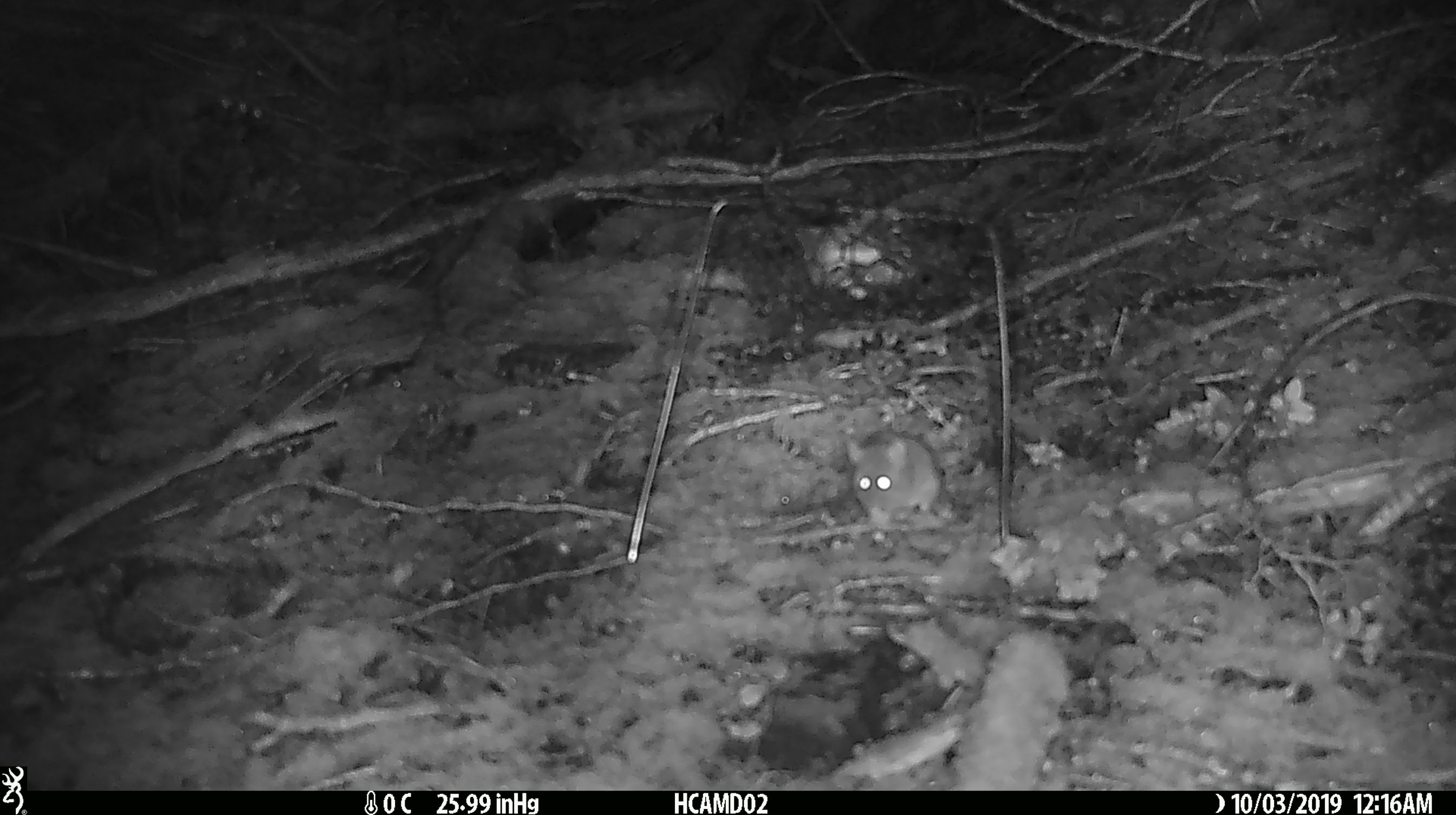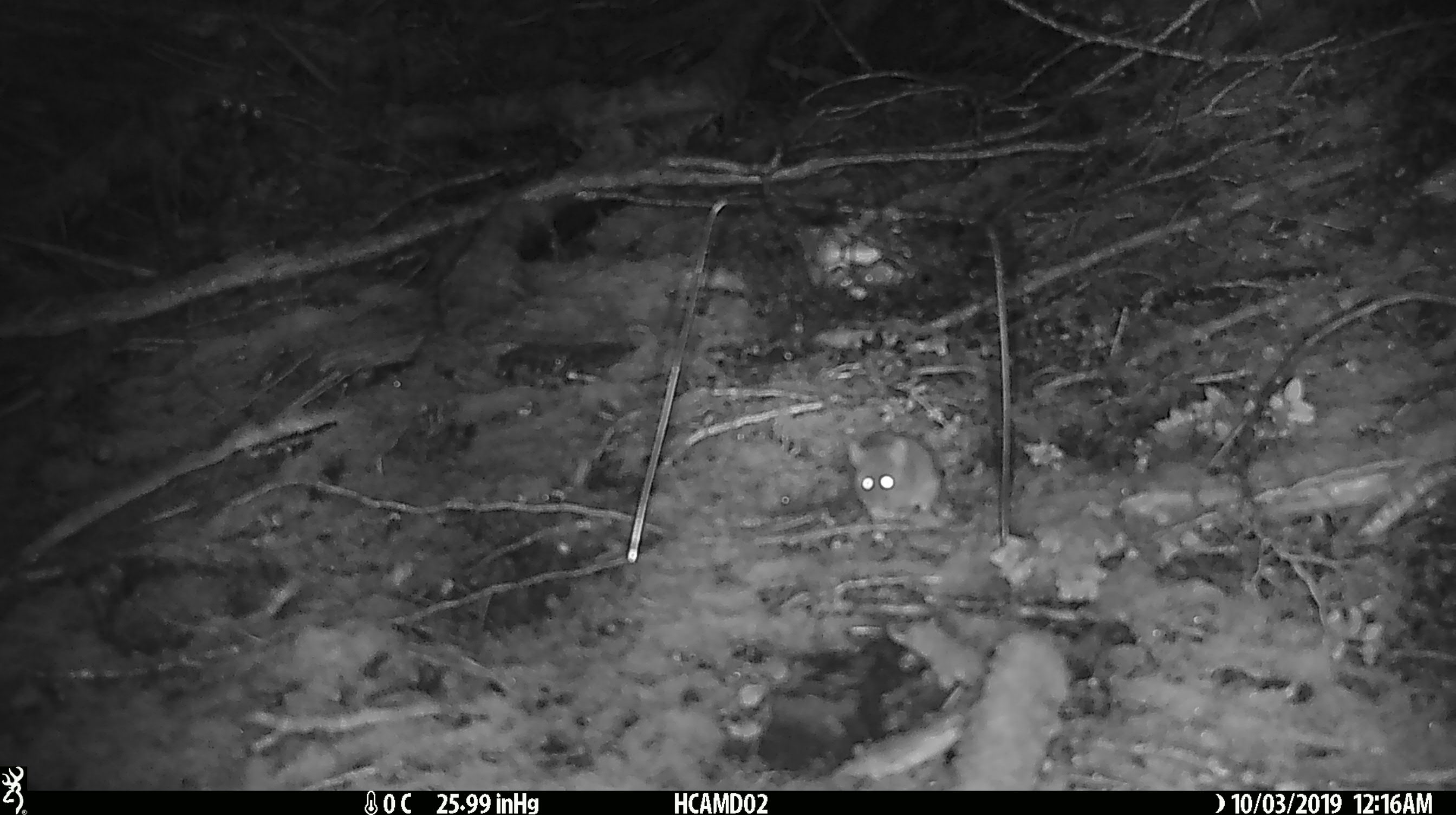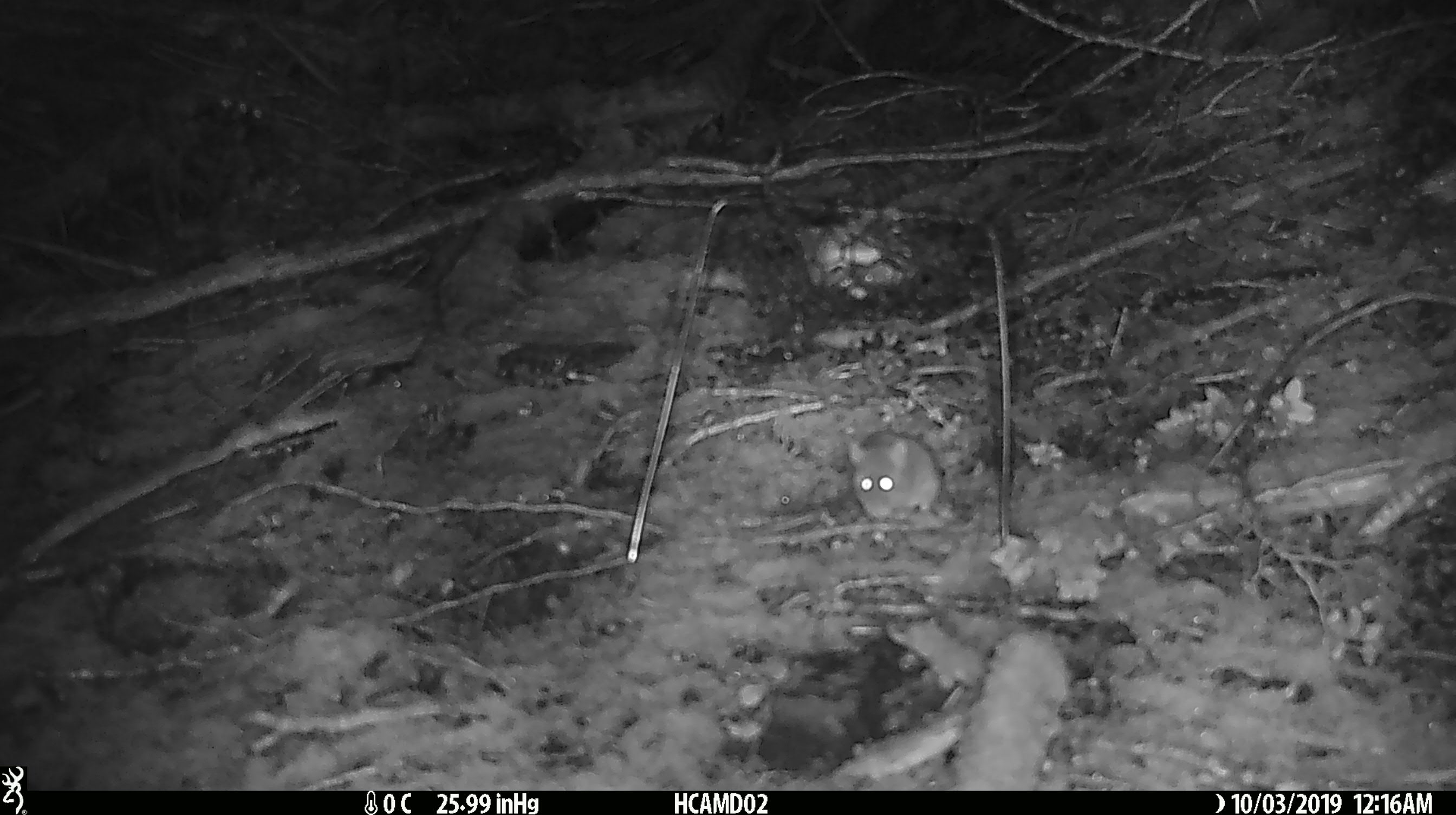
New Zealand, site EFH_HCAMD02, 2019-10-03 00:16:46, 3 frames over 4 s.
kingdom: Animalia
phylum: Chordata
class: Mammalia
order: Rodentia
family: Muridae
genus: Mus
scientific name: Mus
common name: mouse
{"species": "mouse (Mus)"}